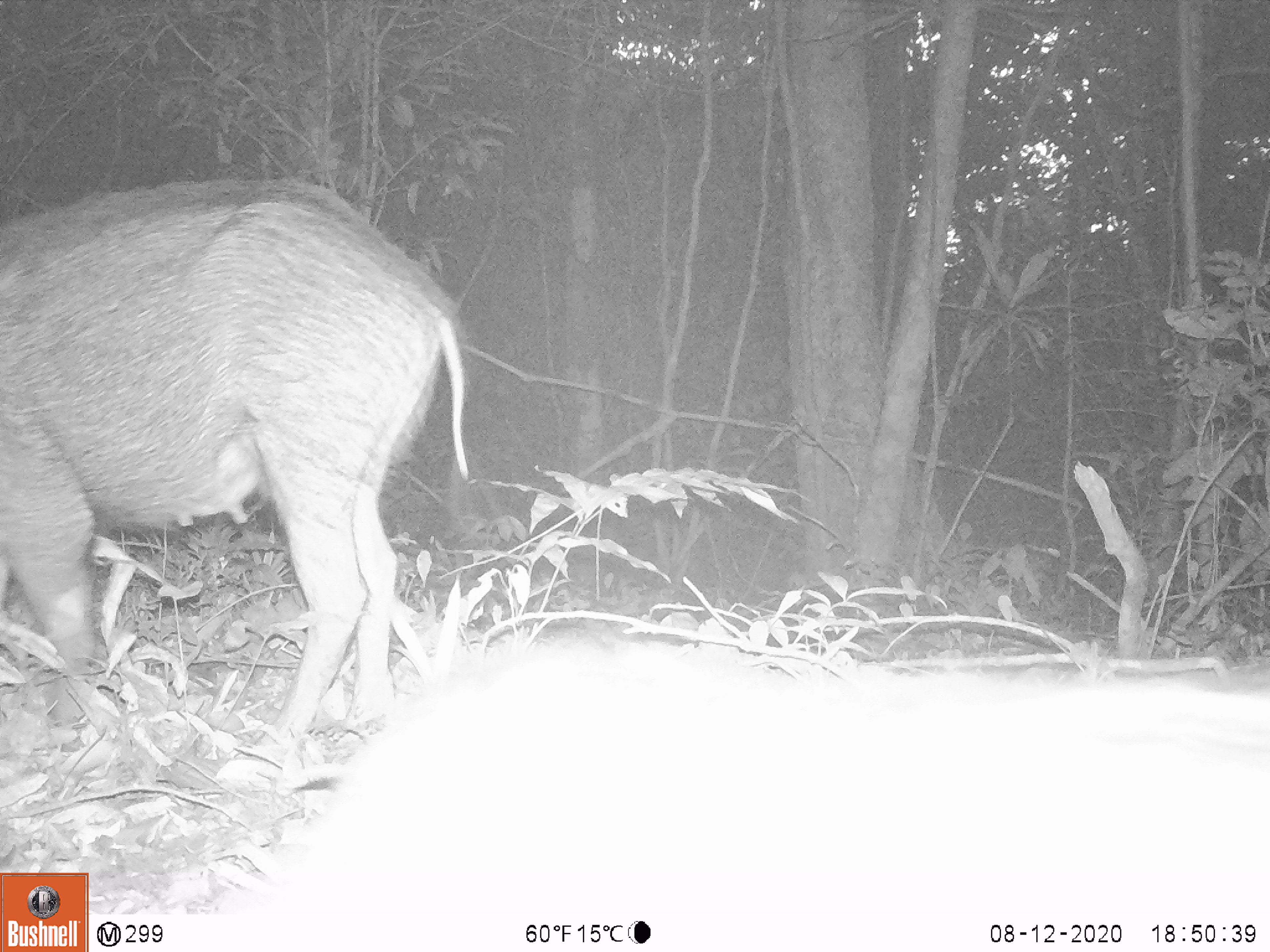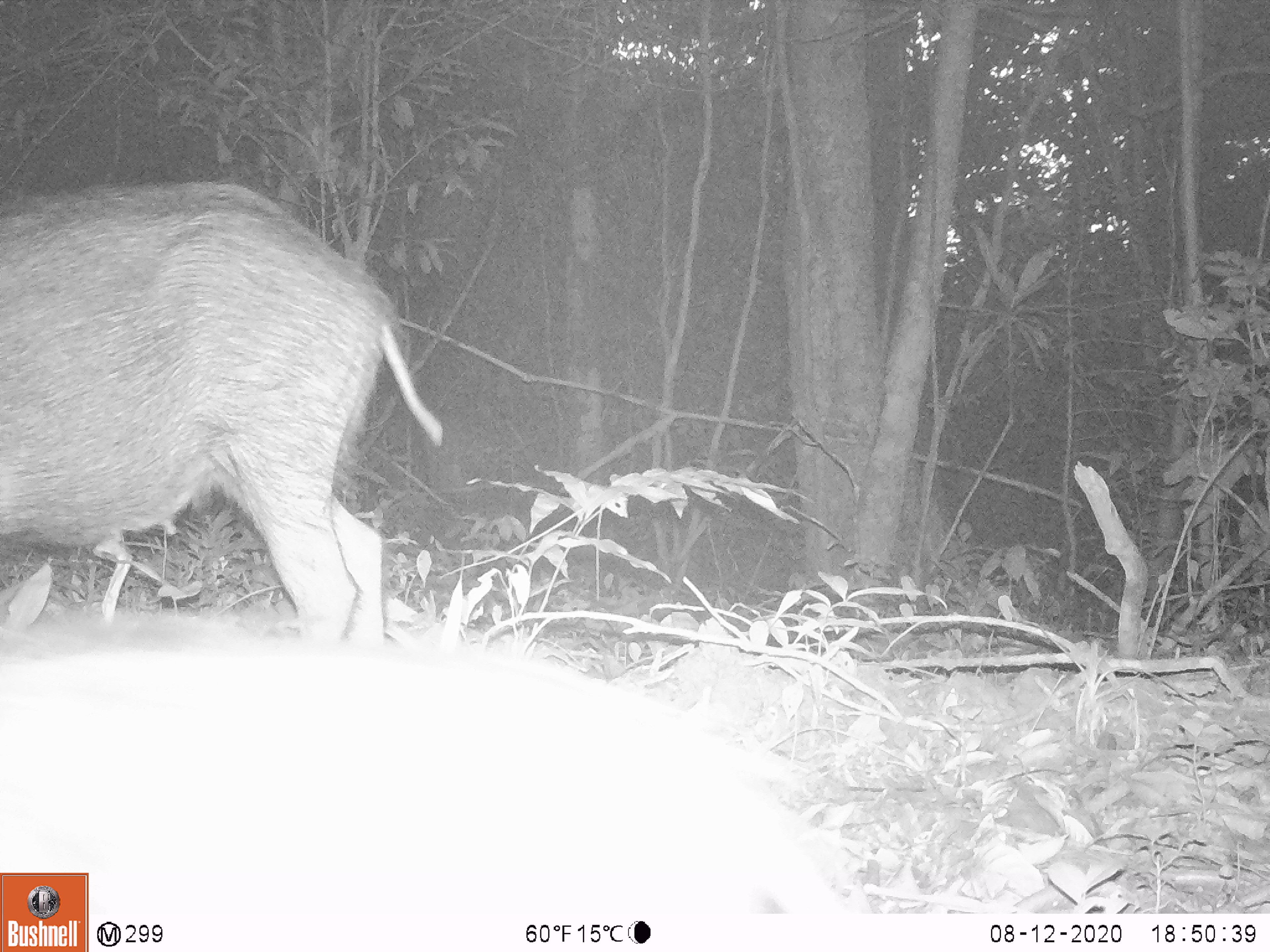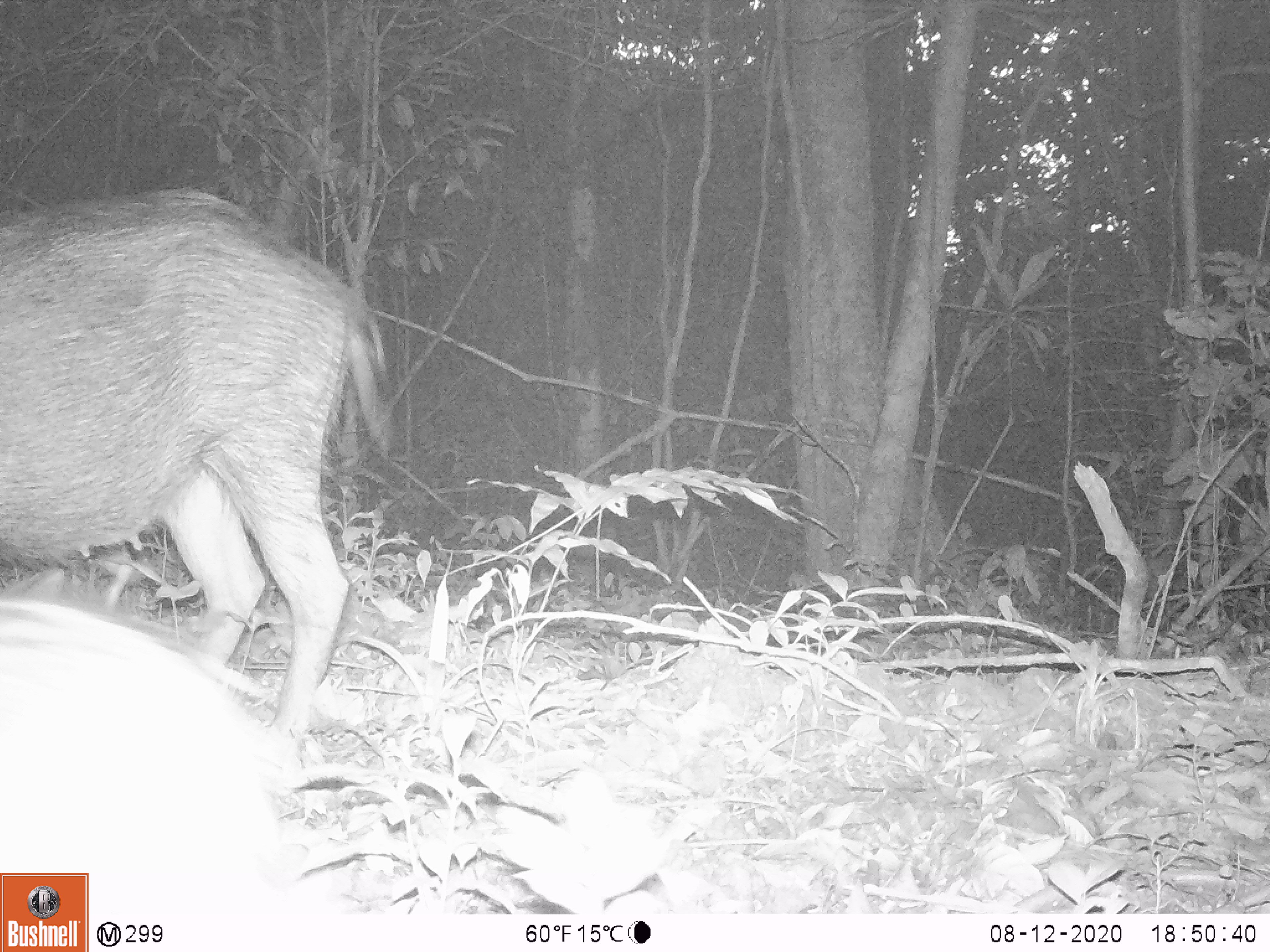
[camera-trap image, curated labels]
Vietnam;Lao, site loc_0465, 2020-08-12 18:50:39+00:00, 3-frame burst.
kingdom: Animalia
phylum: Chordata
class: Mammalia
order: Artiodactyla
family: Suidae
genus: Sus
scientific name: Sus scrofa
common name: eurasian wild pig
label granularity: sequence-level